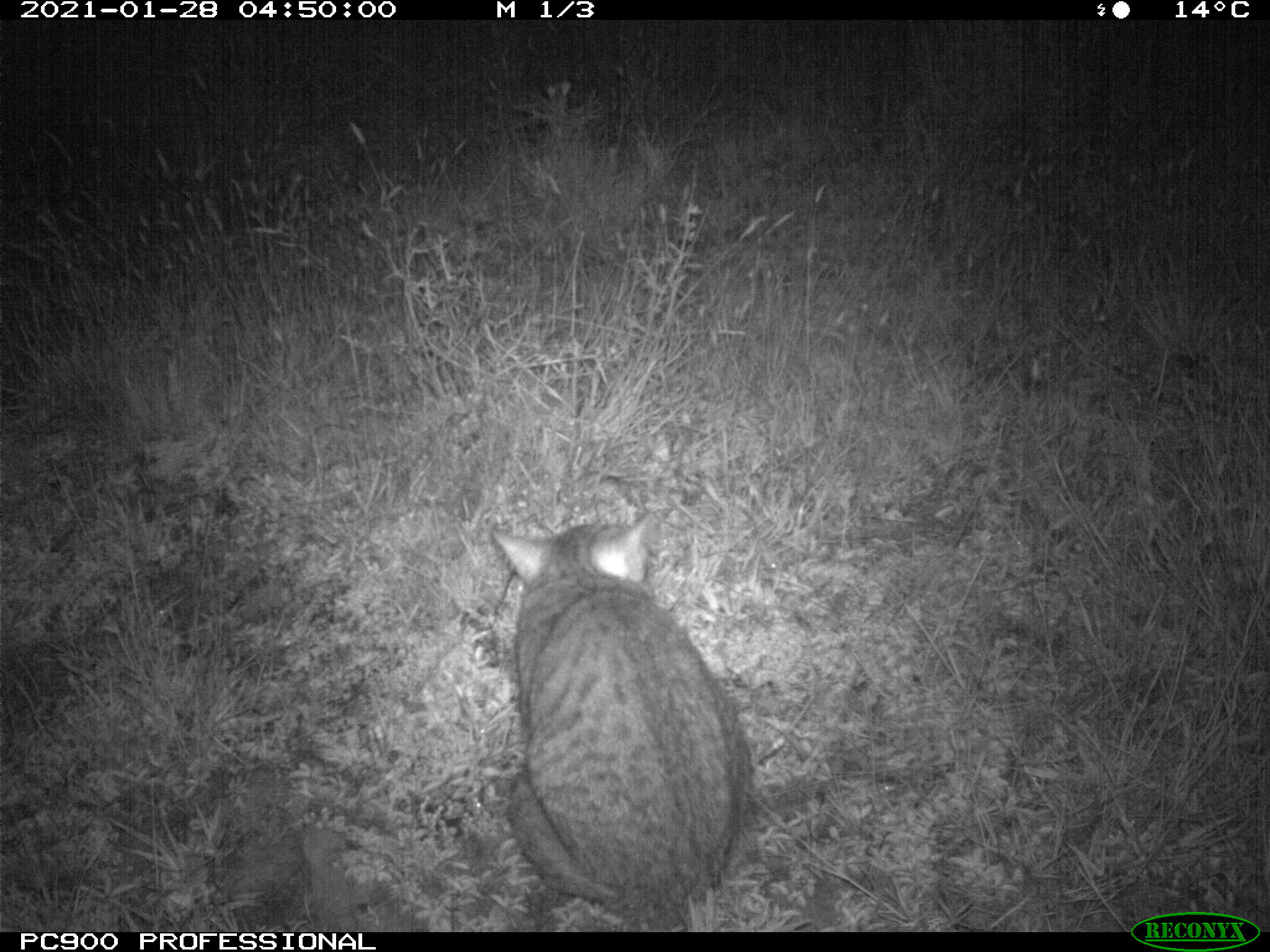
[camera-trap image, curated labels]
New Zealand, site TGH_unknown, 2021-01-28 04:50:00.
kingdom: Animalia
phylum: Chordata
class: Mammalia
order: Carnivora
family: Felidae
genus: Felis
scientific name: Felis catus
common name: domestic cat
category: cat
Cat (domestic cat) (Felis catus).